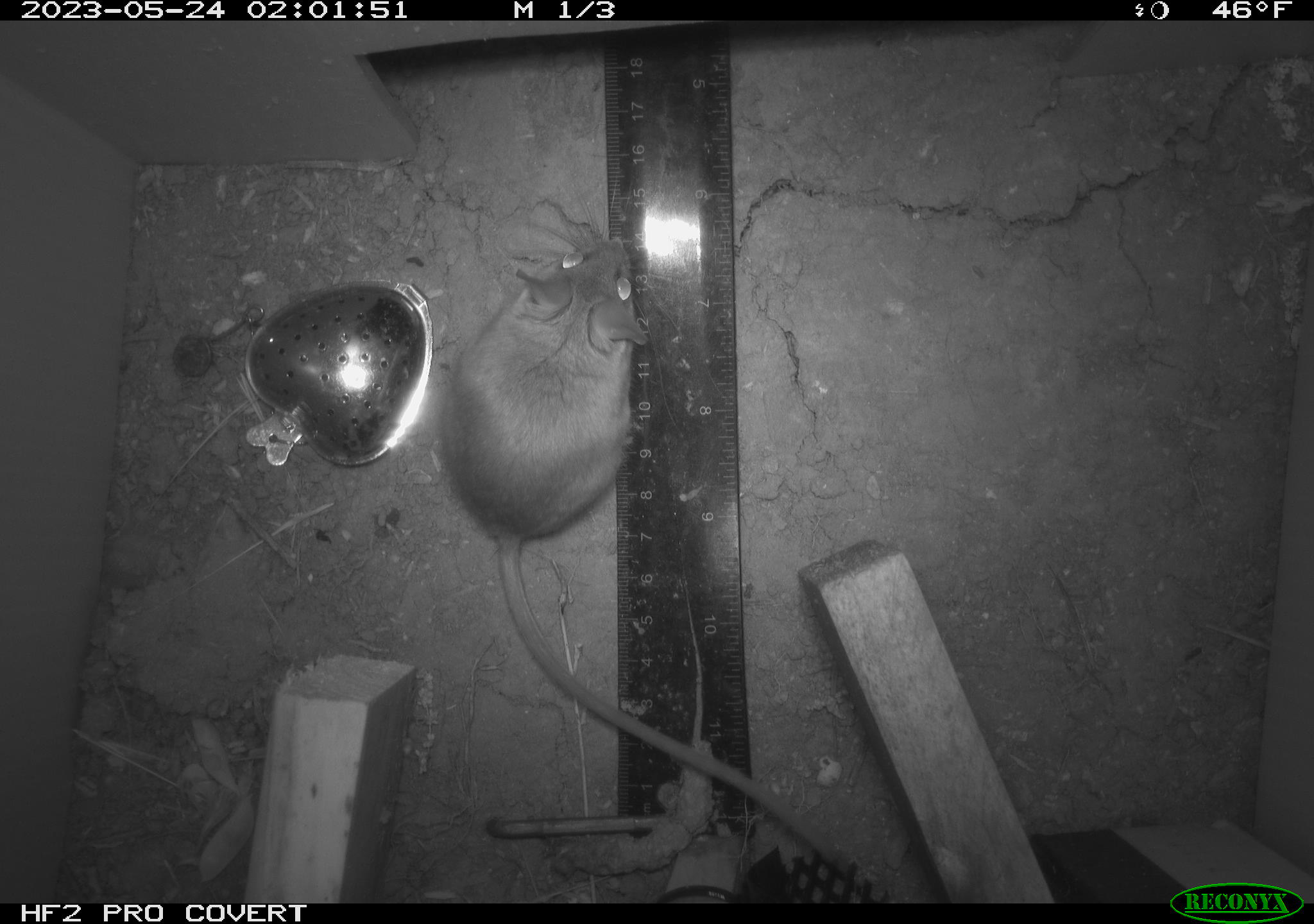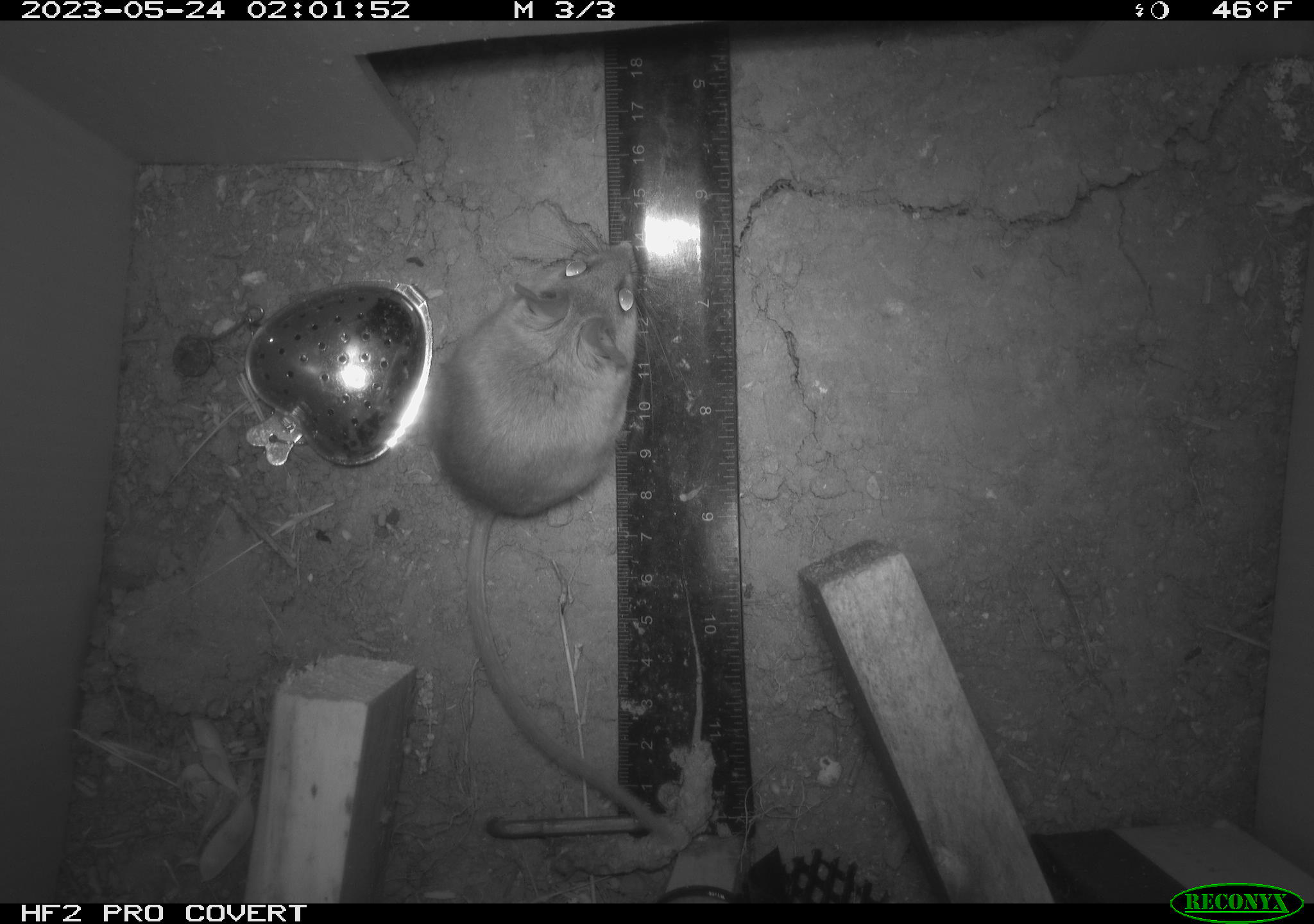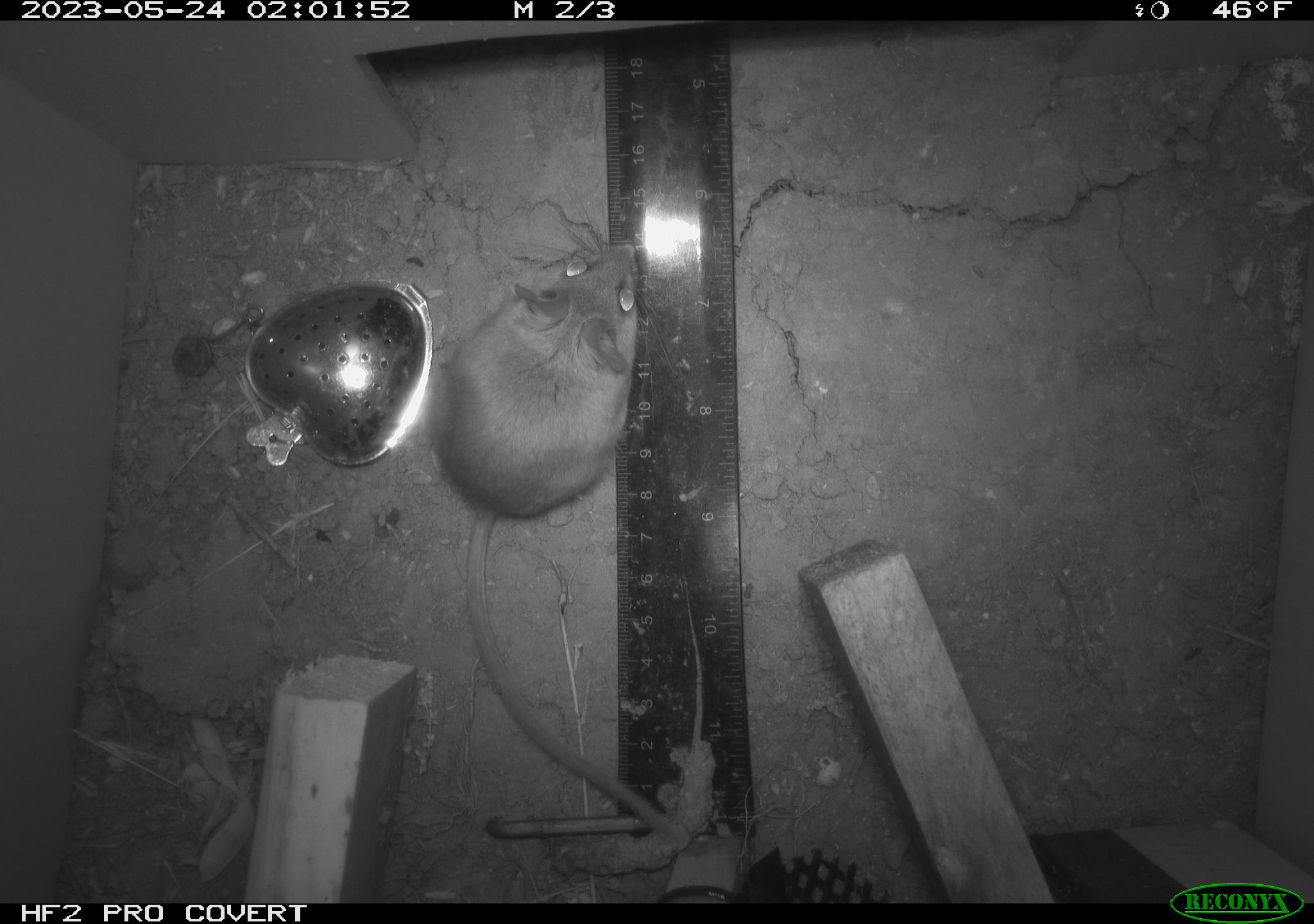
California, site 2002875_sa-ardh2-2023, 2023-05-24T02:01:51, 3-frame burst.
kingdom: Animalia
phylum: Chordata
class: Mammalia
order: Rodentia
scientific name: Rodentia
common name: mouse species